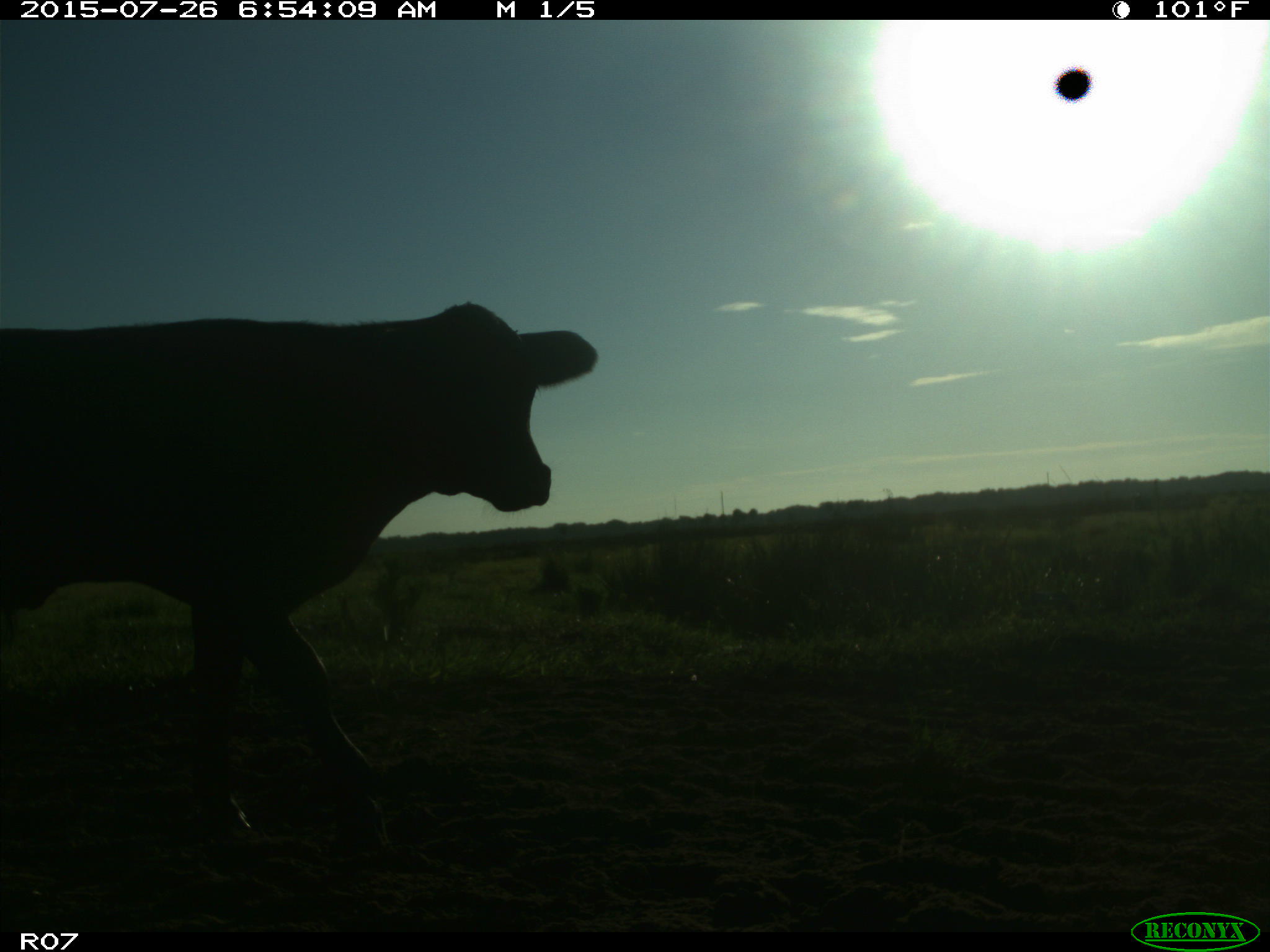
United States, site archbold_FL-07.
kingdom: Animalia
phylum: Chordata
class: Mammalia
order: Artiodactyla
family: Bovidae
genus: Bos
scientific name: Bos taurus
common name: domestic cow